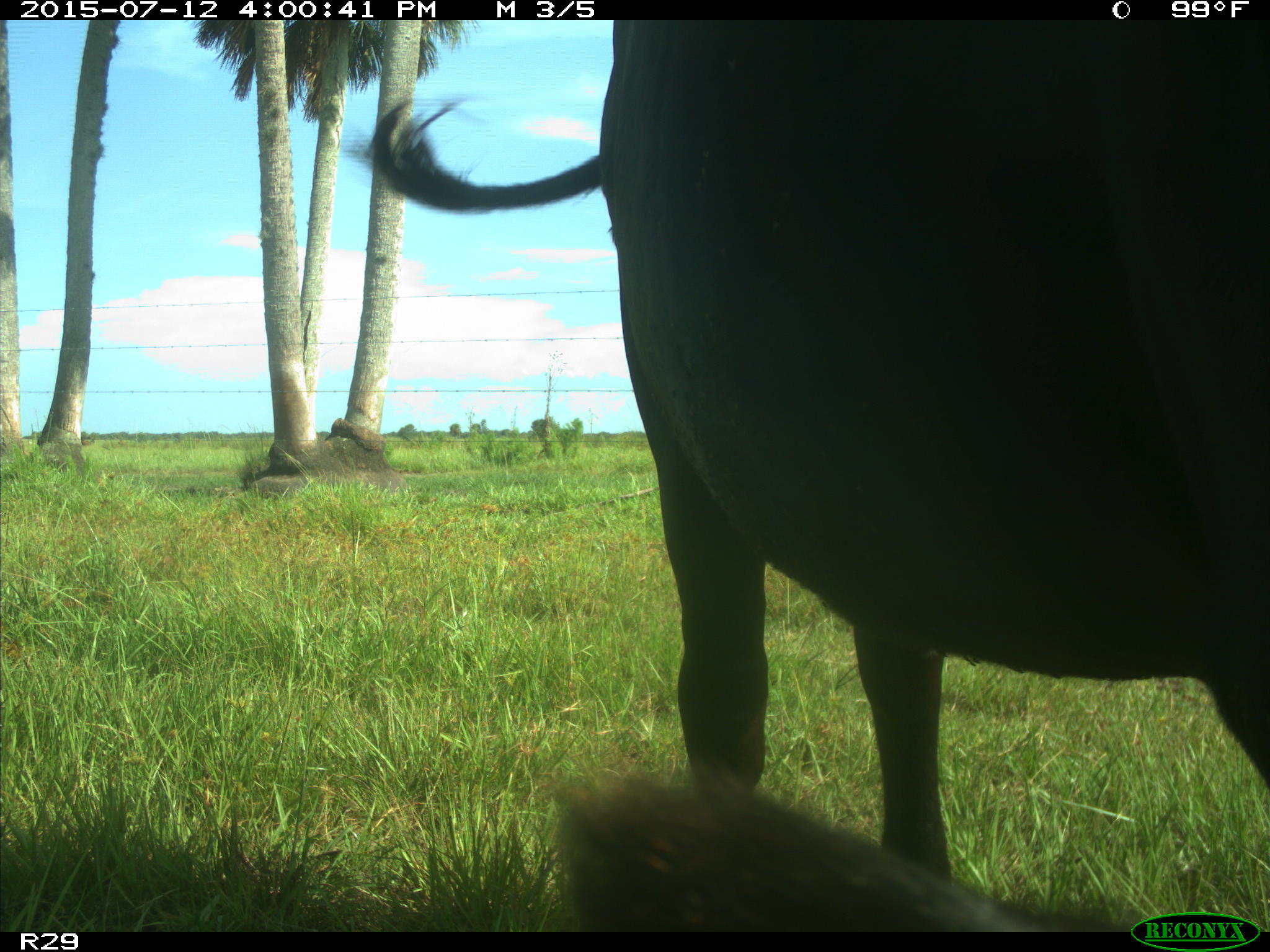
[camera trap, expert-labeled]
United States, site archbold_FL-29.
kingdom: Animalia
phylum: Chordata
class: Mammalia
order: Artiodactyla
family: Bovidae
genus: Bos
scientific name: Bos taurus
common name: domestic cow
Bos taurus (domestic cow).